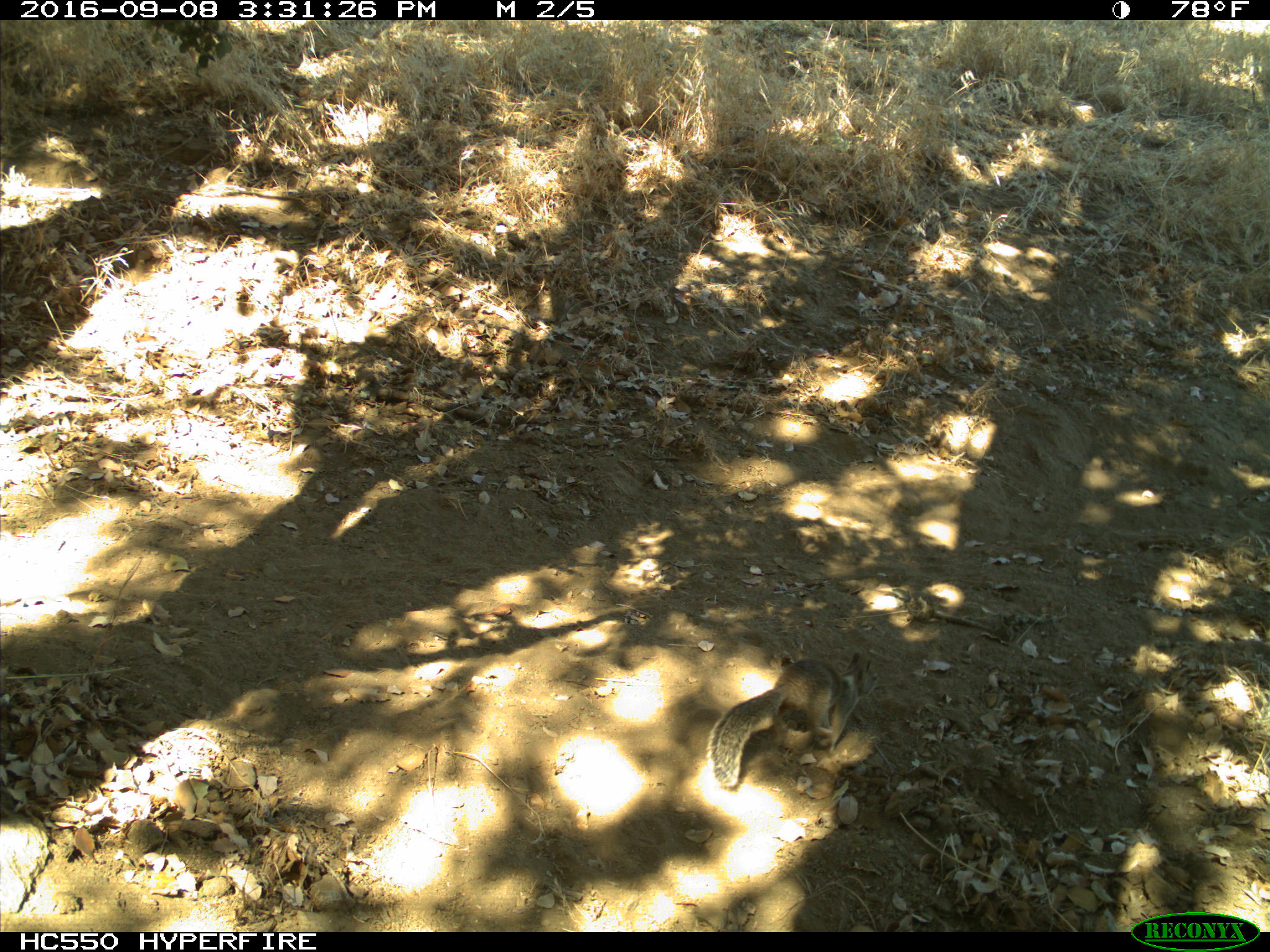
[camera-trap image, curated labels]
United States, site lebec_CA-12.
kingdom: Animalia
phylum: Chordata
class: Mammalia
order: Rodentia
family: Sciuridae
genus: Otospermophilus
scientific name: Otospermophilus beecheyi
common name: california ground squirrel